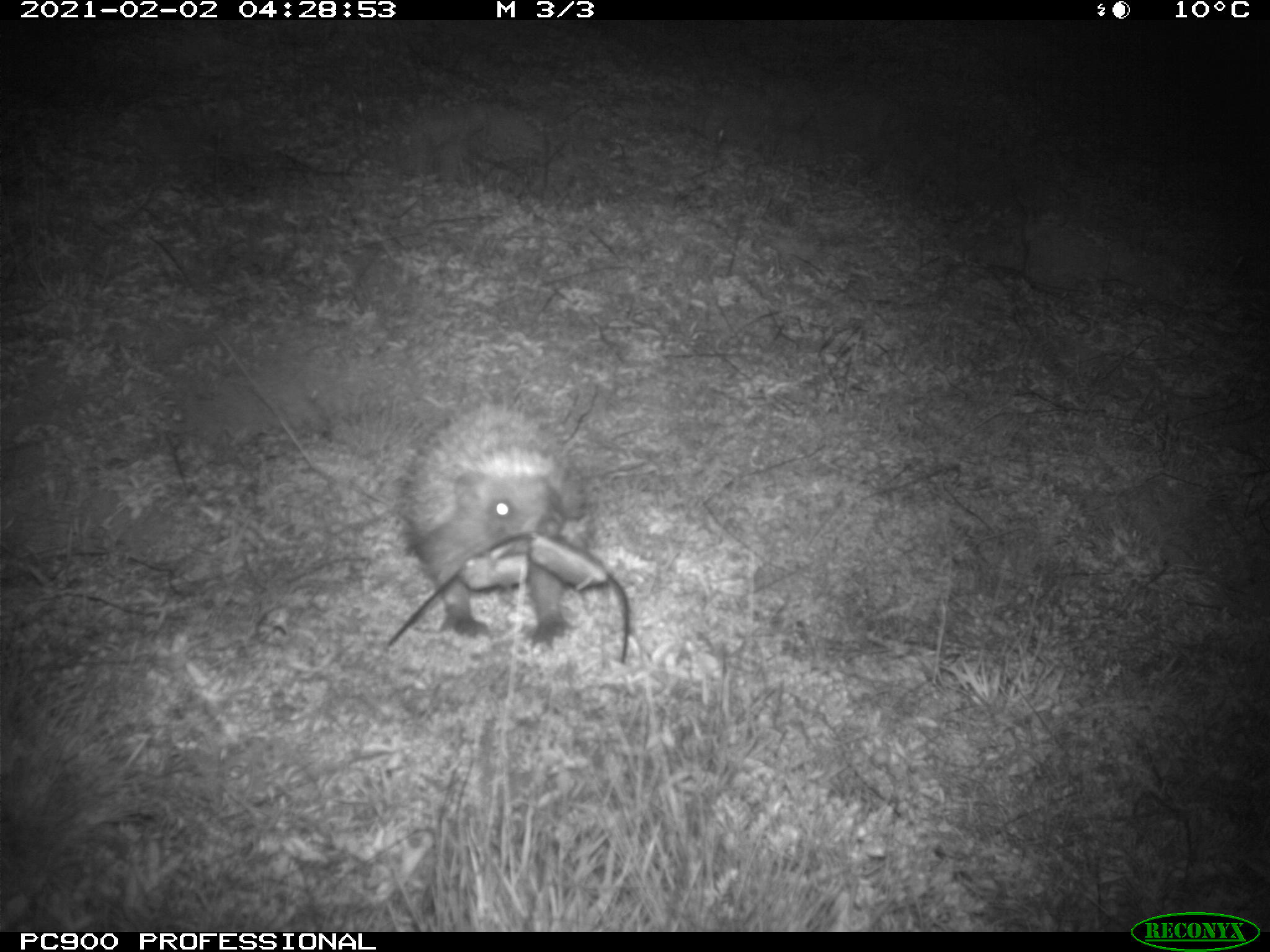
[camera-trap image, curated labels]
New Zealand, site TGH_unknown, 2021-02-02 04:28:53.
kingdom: Animalia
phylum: Chordata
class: Mammalia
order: Eulipotyphla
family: Erinaceidae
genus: Erinaceus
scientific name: Erinaceus europaeus europaeus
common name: european hedgehog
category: hedgehog